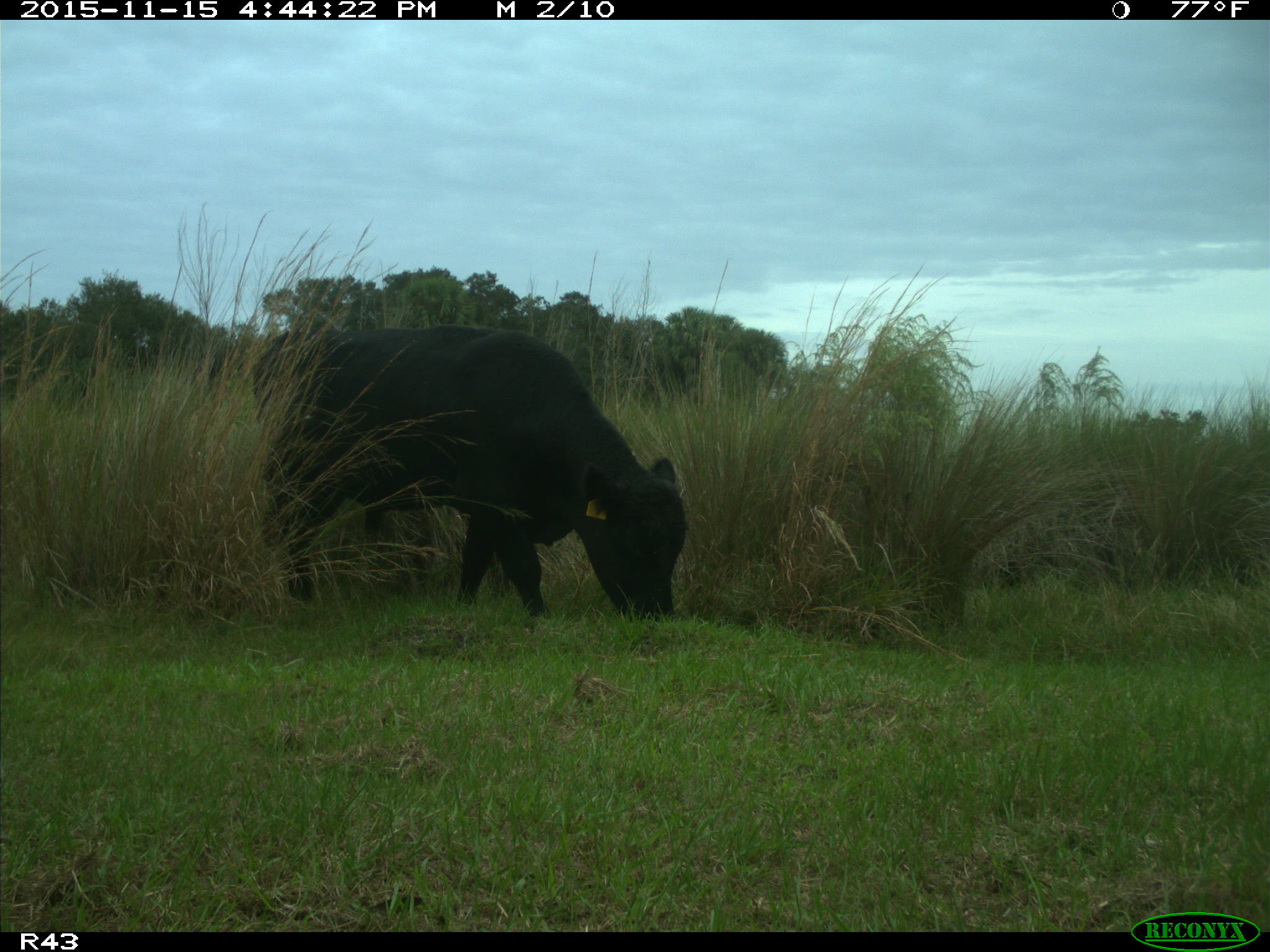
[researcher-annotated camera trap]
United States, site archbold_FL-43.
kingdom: Animalia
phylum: Chordata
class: Mammalia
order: Artiodactyla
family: Bovidae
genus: Bos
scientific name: Bos taurus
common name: domestic cow